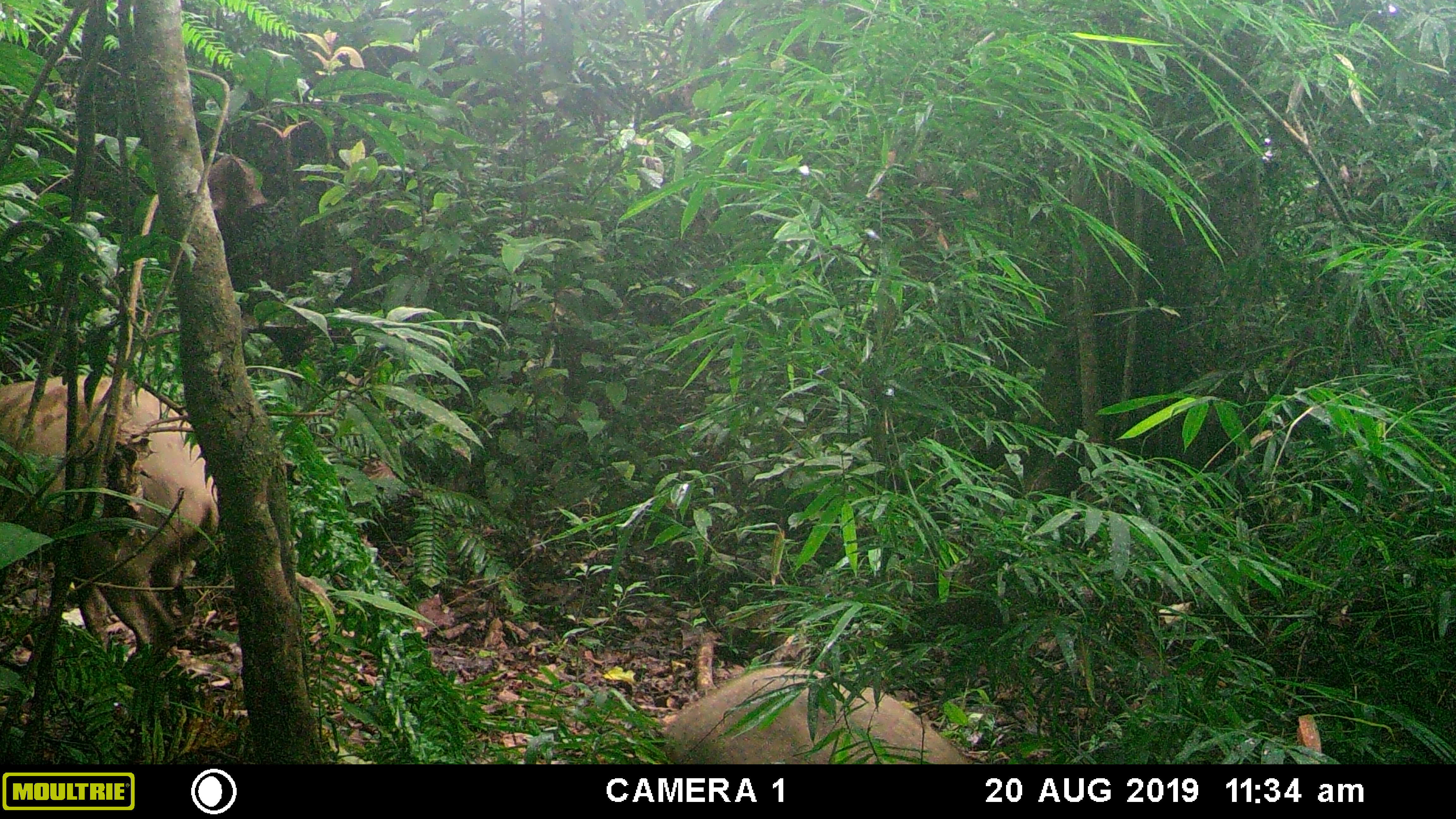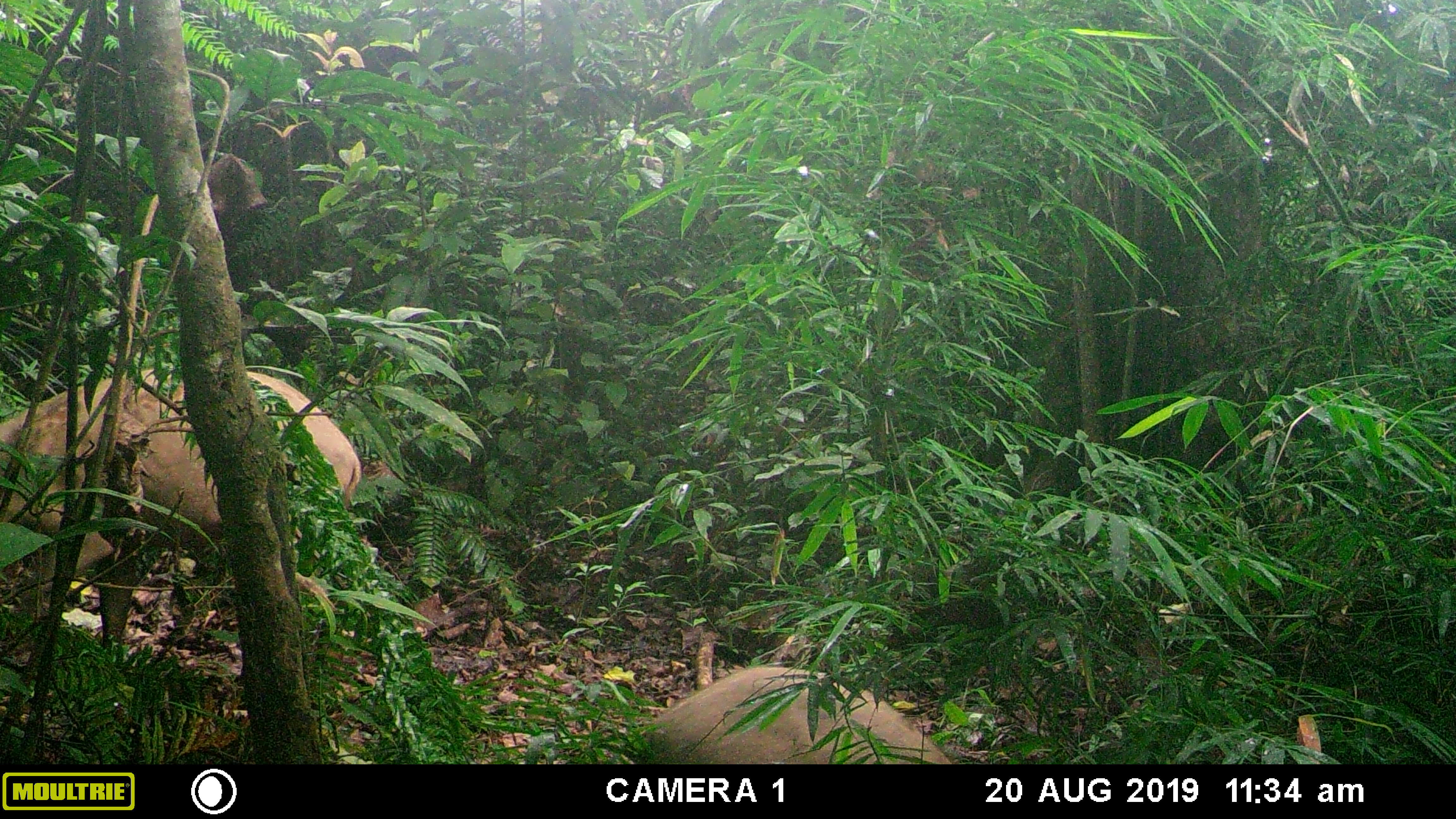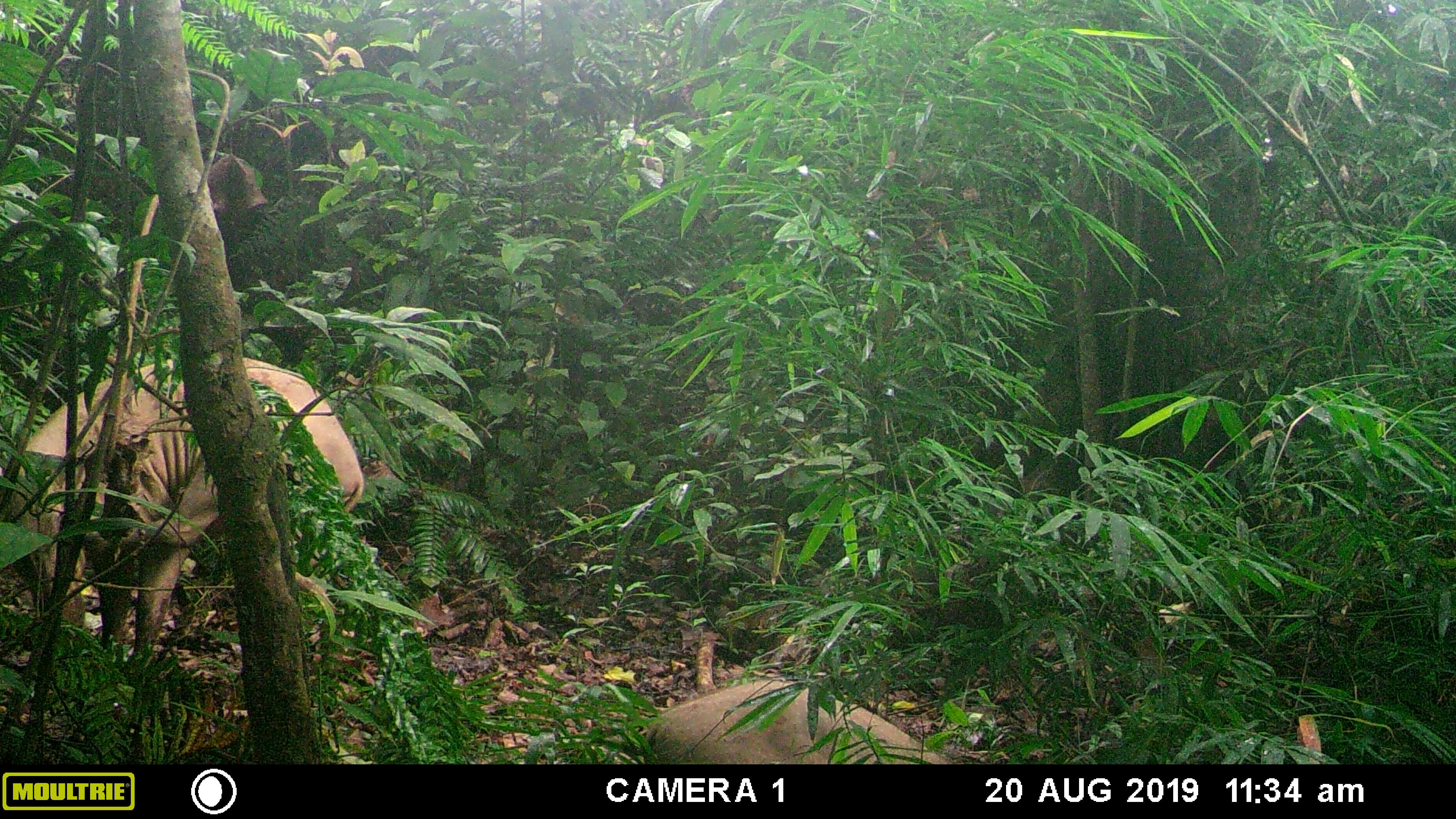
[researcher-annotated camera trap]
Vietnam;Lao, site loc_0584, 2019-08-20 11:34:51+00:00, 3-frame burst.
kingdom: Animalia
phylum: Chordata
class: Mammalia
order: Artiodactyla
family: Suidae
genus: Sus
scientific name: Sus scrofa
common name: eurasian wild pig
Eurasian wild pig (Sus scrofa). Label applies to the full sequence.